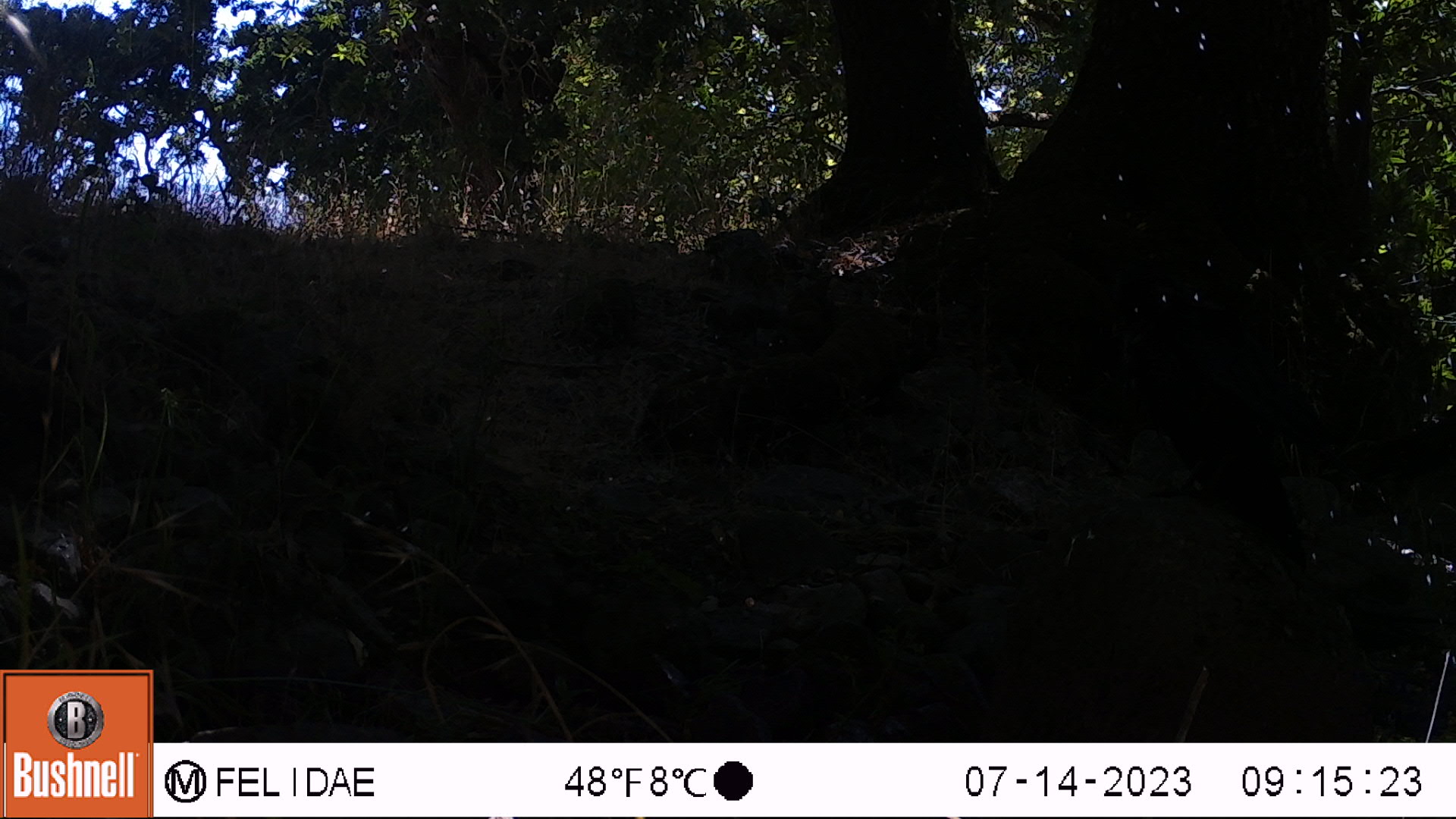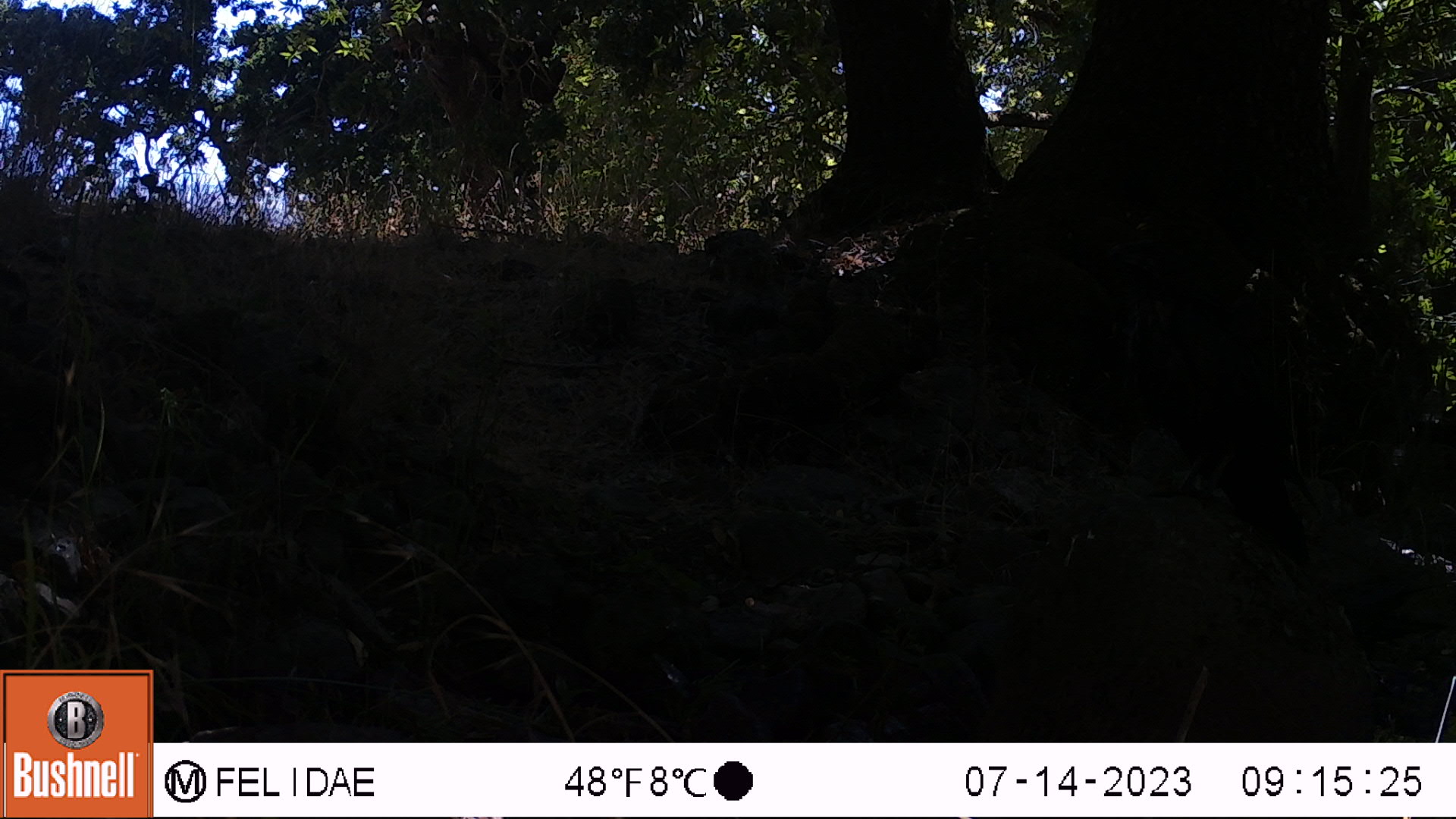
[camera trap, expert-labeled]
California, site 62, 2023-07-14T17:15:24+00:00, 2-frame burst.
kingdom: Animalia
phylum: Chordata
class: Aves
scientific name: Aves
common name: bird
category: unknown bird